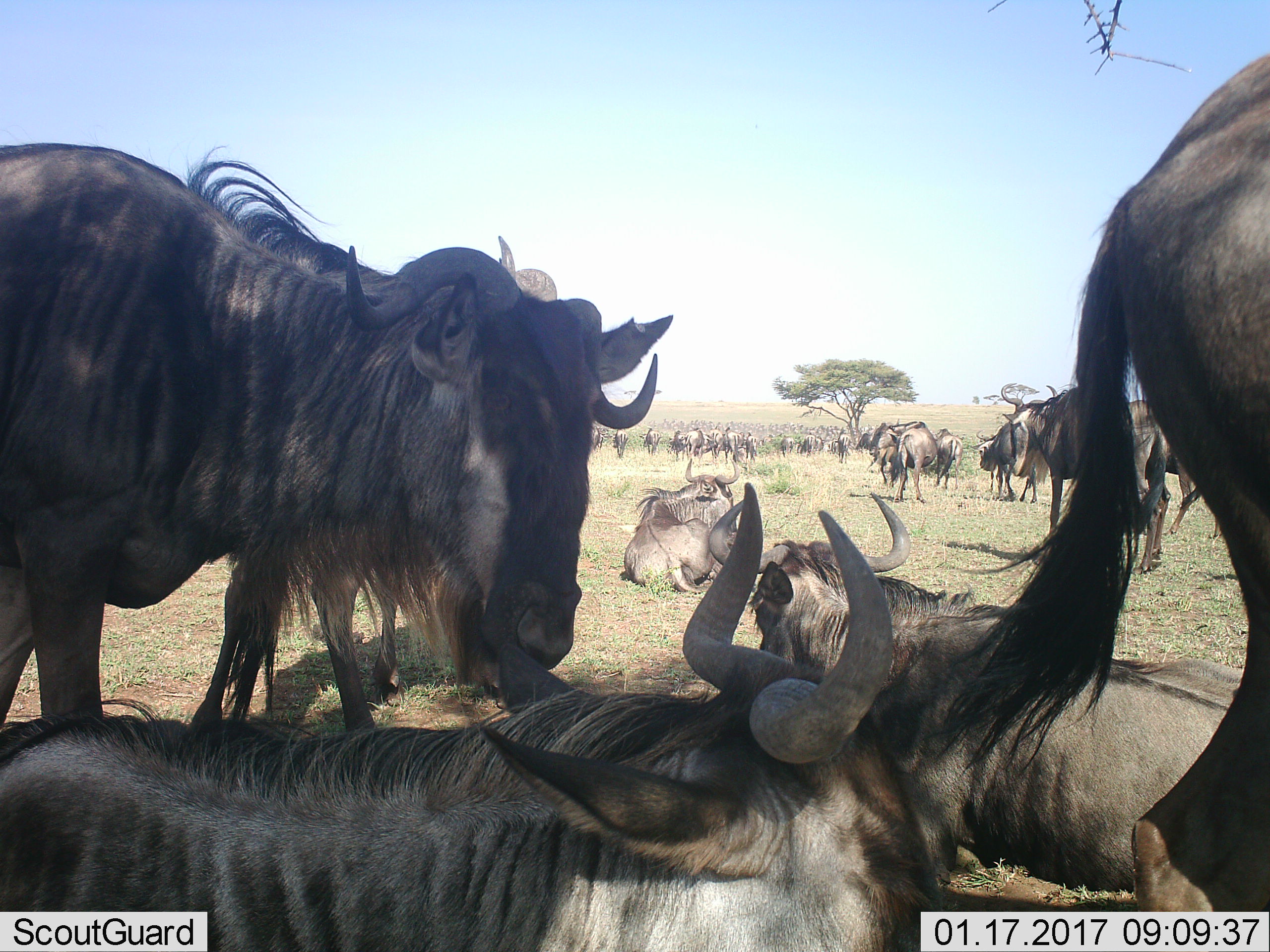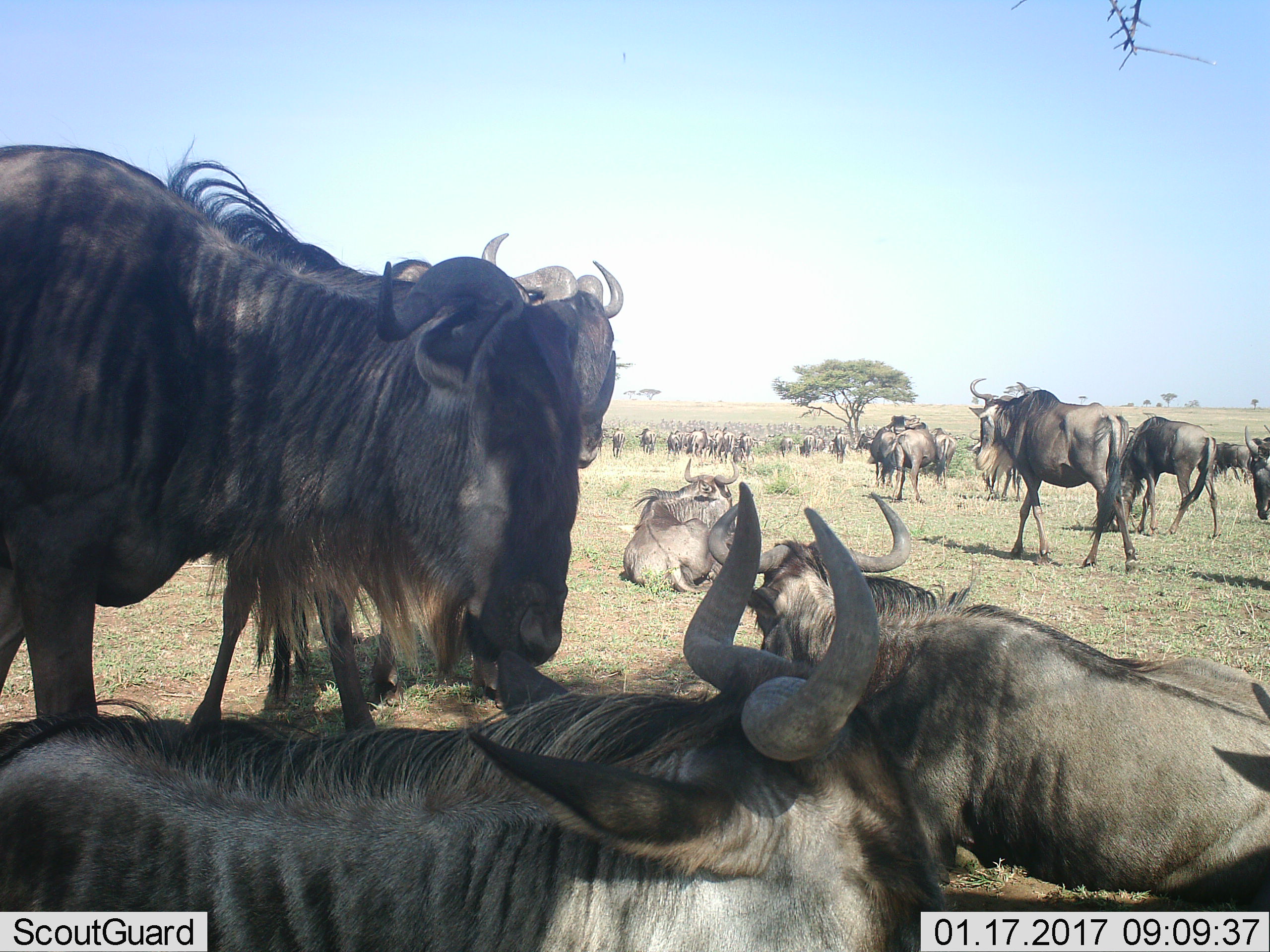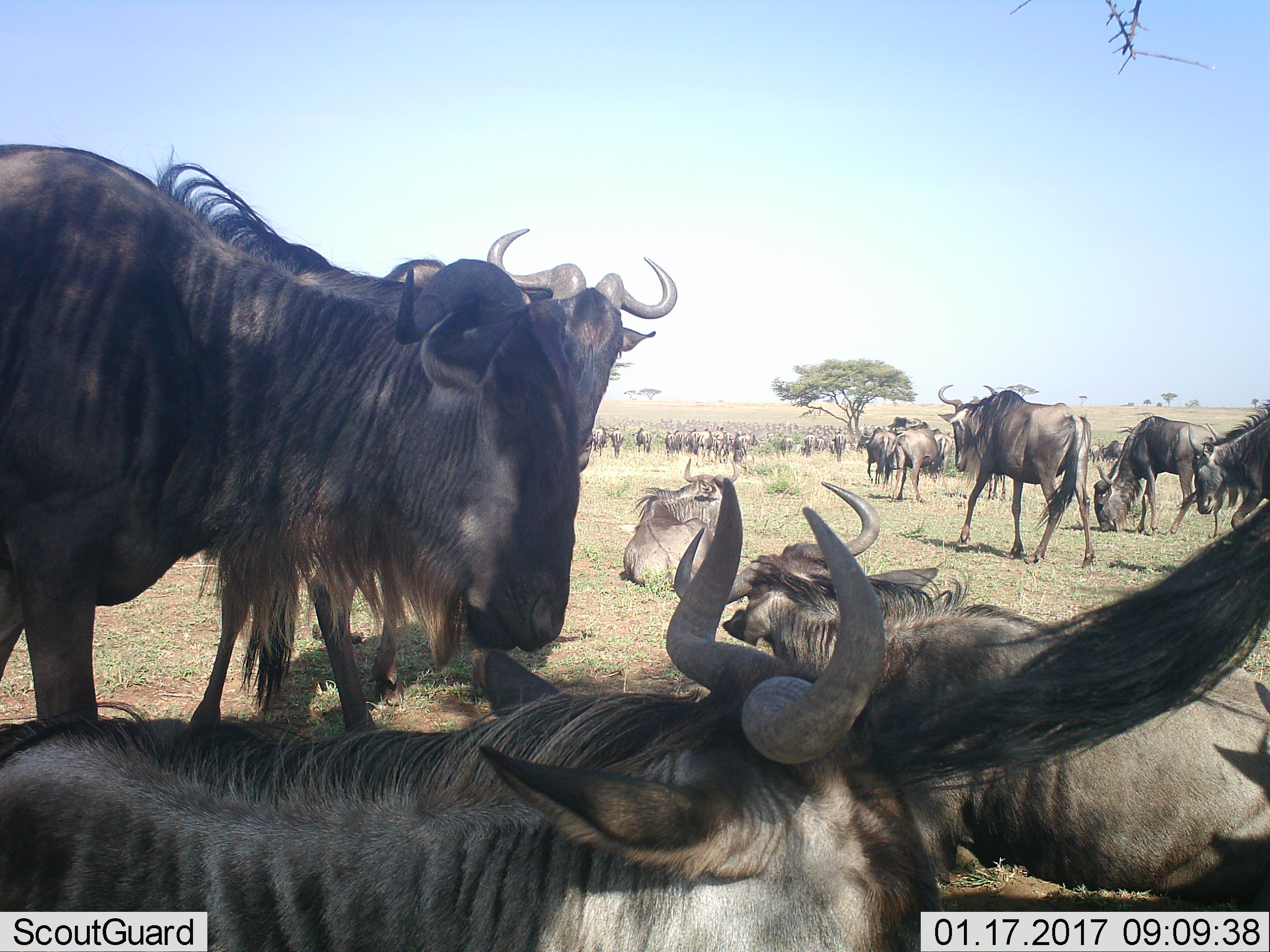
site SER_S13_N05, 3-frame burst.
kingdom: Animalia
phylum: Chordata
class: Mammalia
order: Artiodactyla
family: Bovidae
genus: Connochaetes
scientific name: Connochaetes taurinus taurinus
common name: blue wildebeest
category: wildebeestblue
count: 51+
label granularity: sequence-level